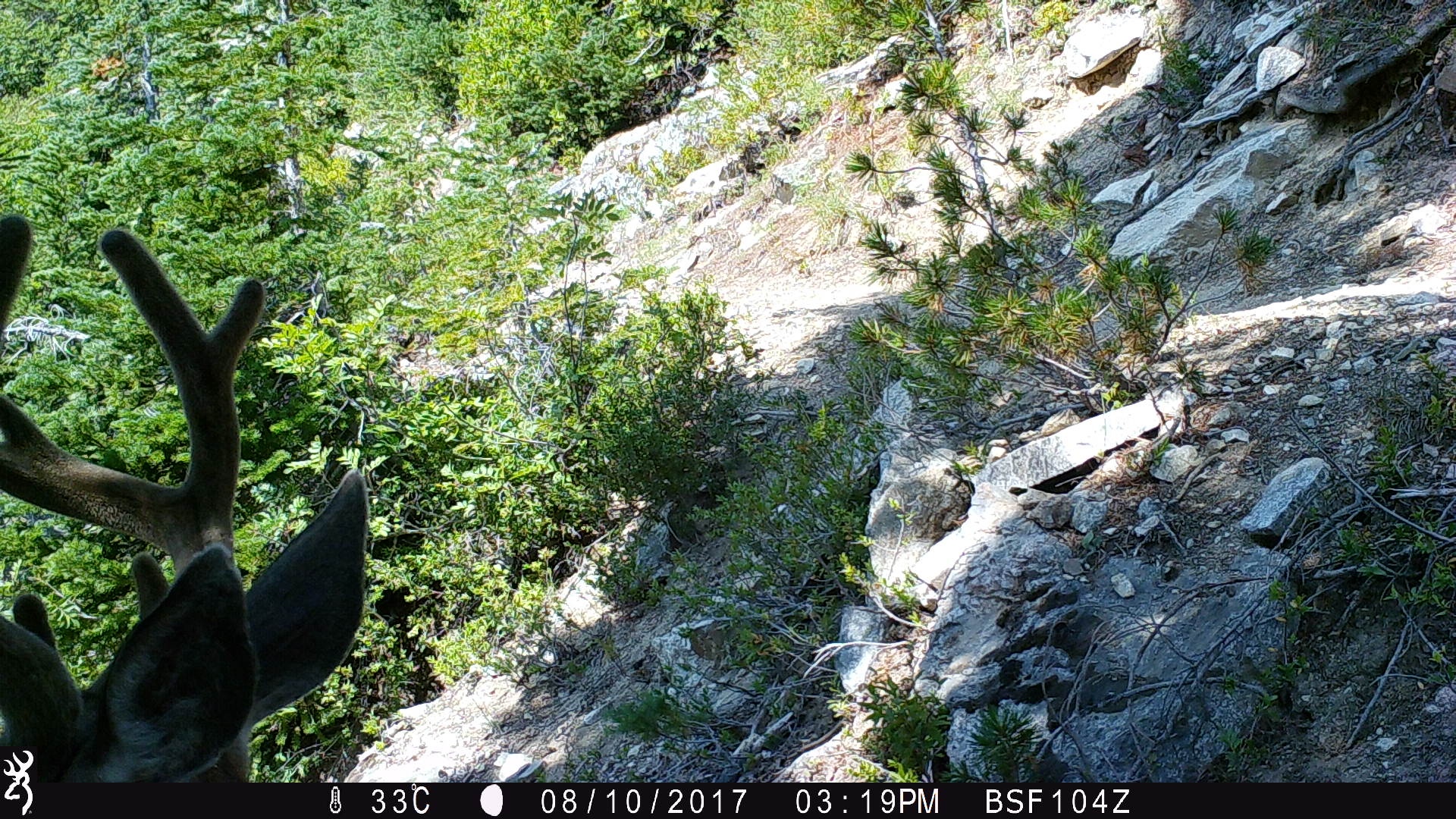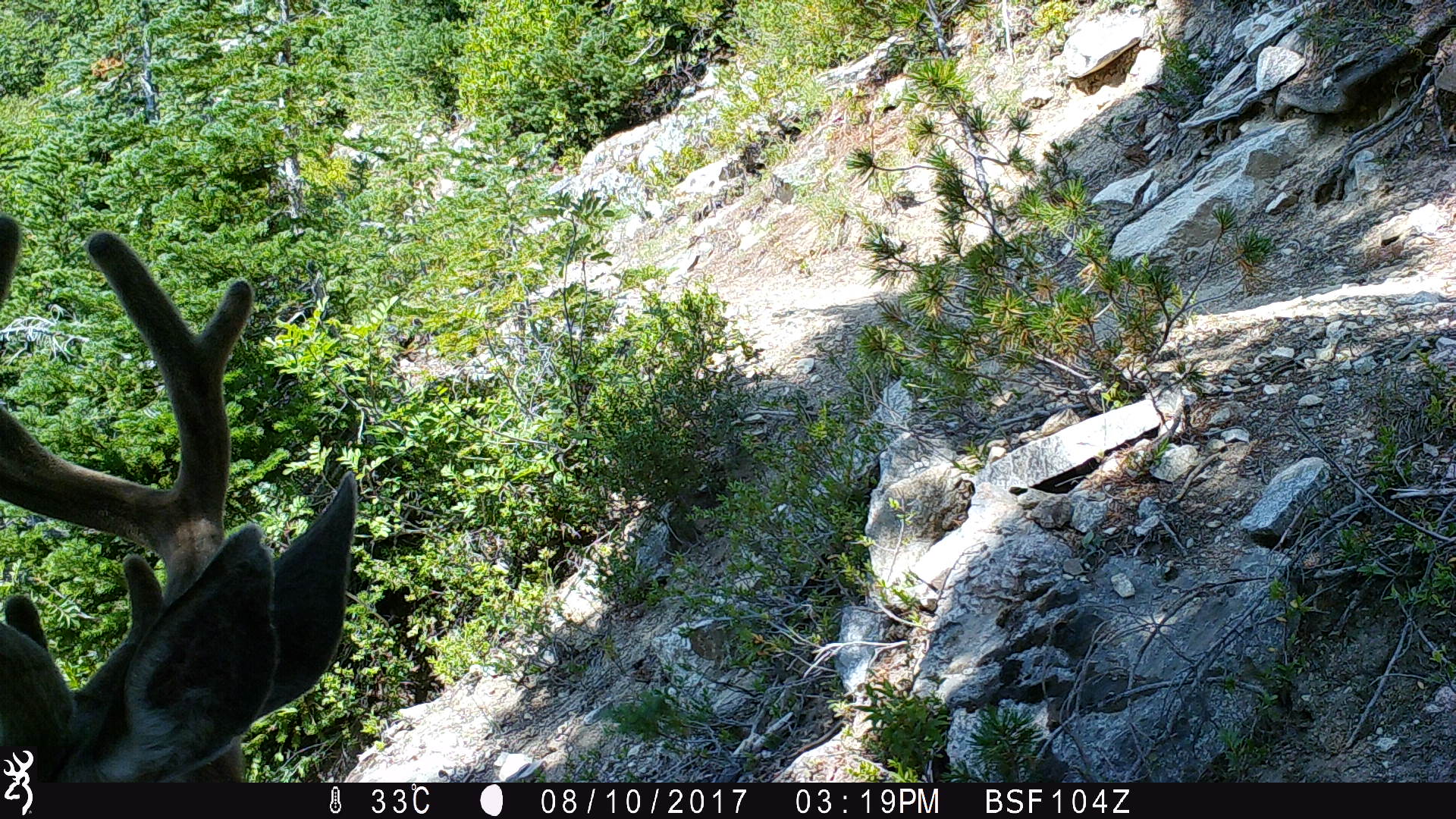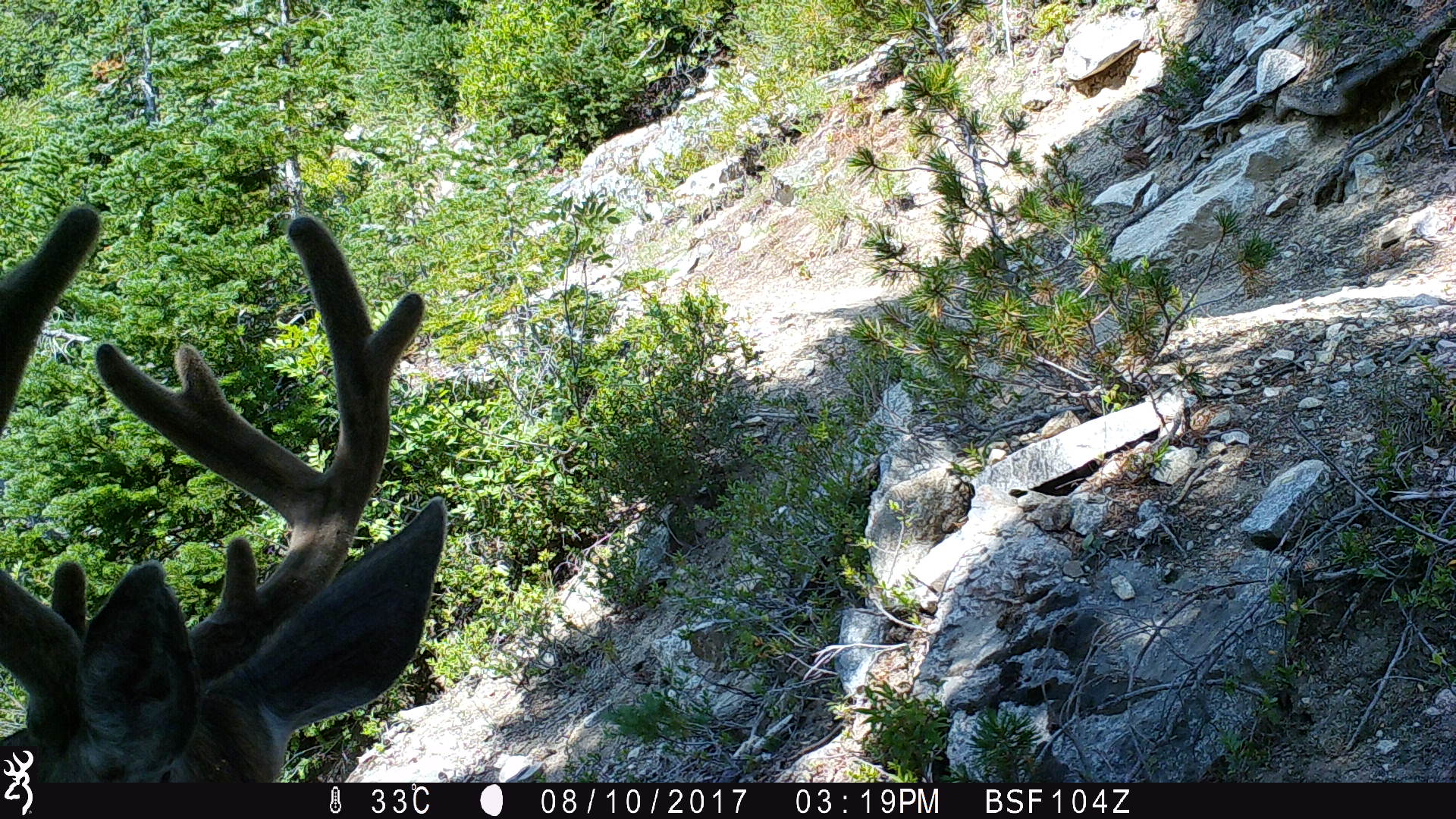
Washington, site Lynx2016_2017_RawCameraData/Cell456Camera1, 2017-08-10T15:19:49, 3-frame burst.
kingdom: Animalia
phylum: Chordata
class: Mammalia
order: Artiodactyla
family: Cervidae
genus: Odocoileus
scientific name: Odocoileus hemionus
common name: mule deer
Odocoileus hemionus (mule deer). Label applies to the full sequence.